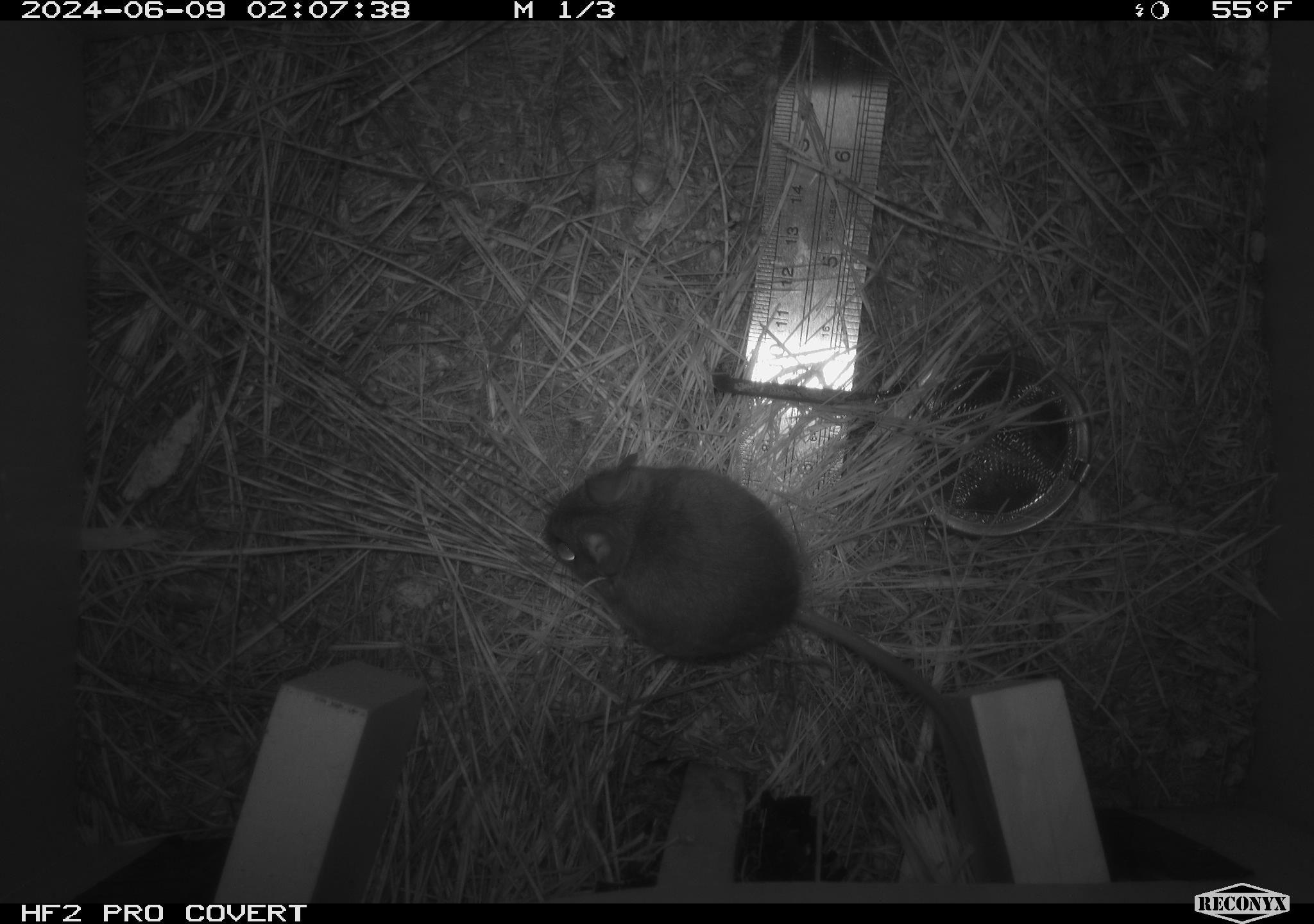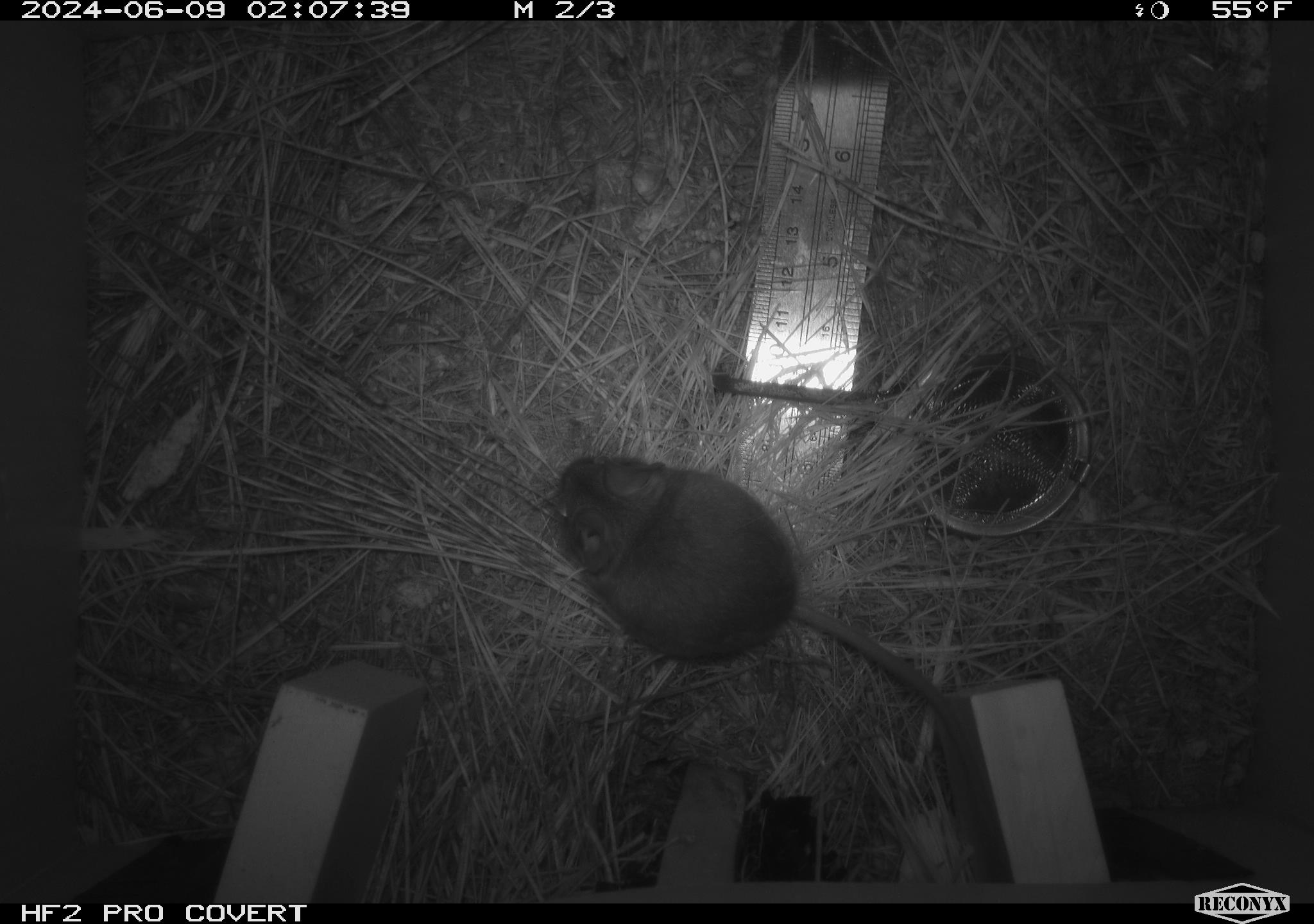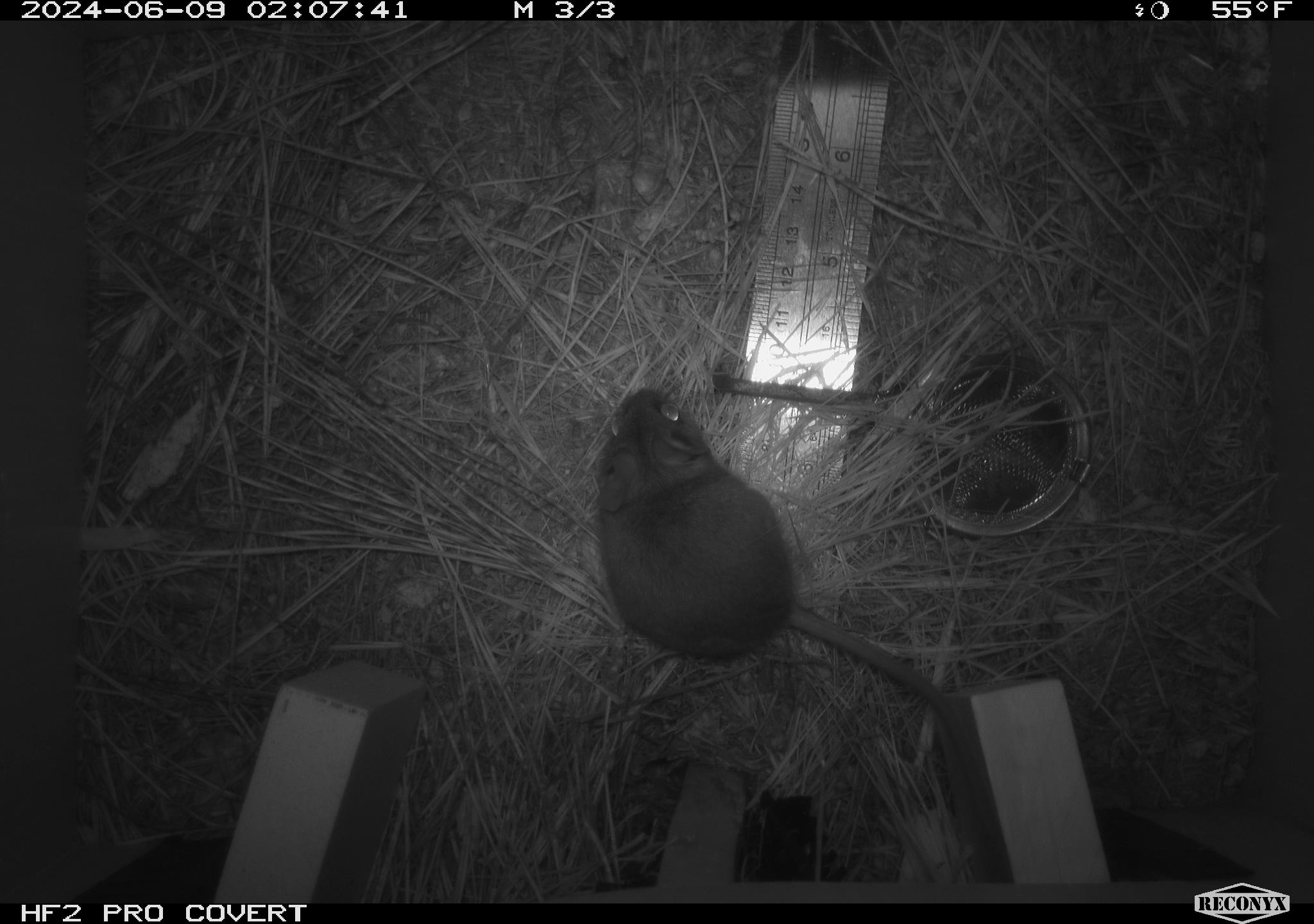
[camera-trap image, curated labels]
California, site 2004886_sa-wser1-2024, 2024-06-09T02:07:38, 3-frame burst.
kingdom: Animalia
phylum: Chordata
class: Mammalia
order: Rodentia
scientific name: Rodentia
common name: mouse species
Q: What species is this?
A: Mouse species (Rodentia).